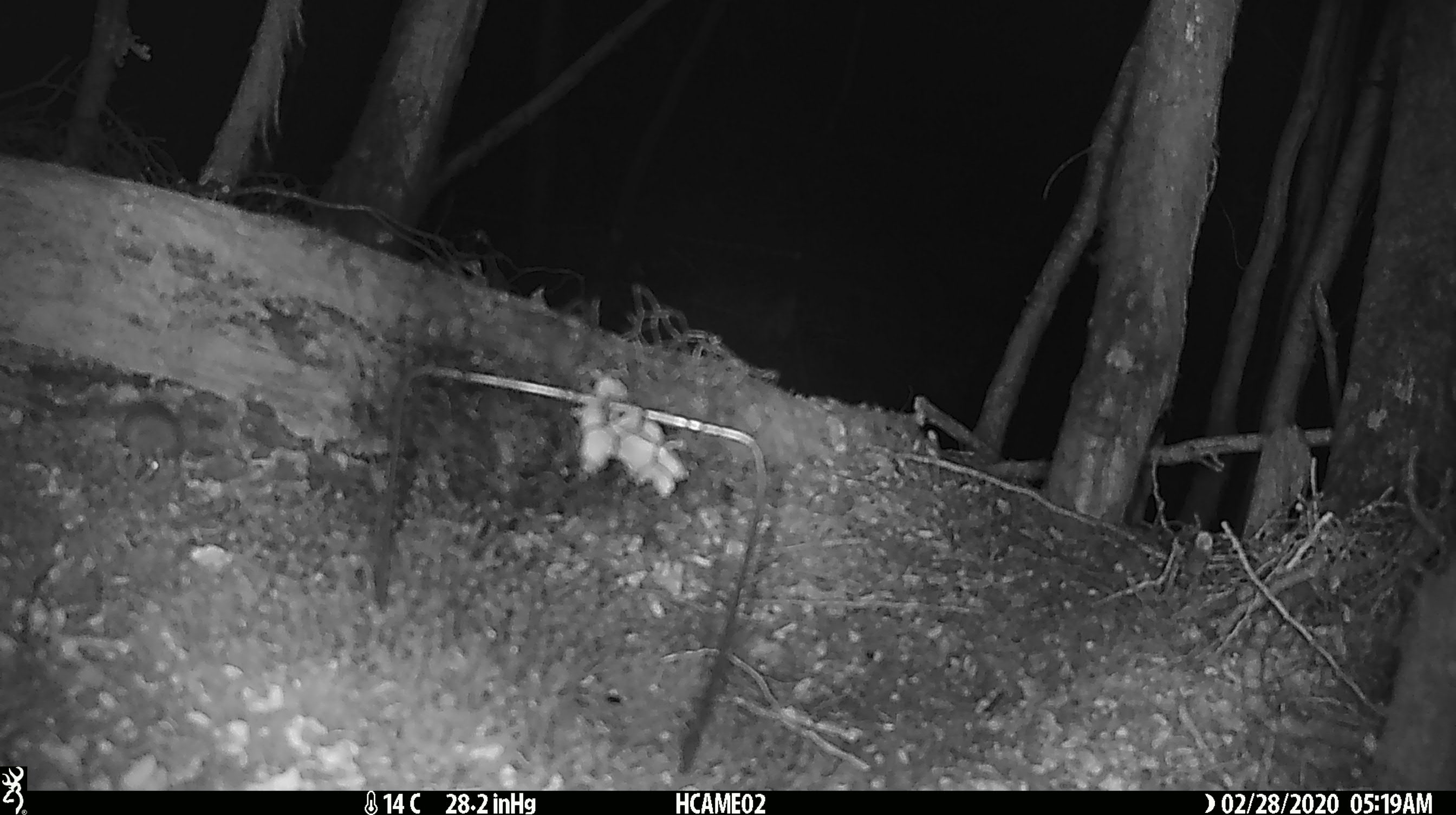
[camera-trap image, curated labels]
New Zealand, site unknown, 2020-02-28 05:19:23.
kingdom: Animalia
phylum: Chordata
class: Mammalia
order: Rodentia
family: Muridae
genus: Mus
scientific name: Mus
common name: mouse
Mouse (Mus).